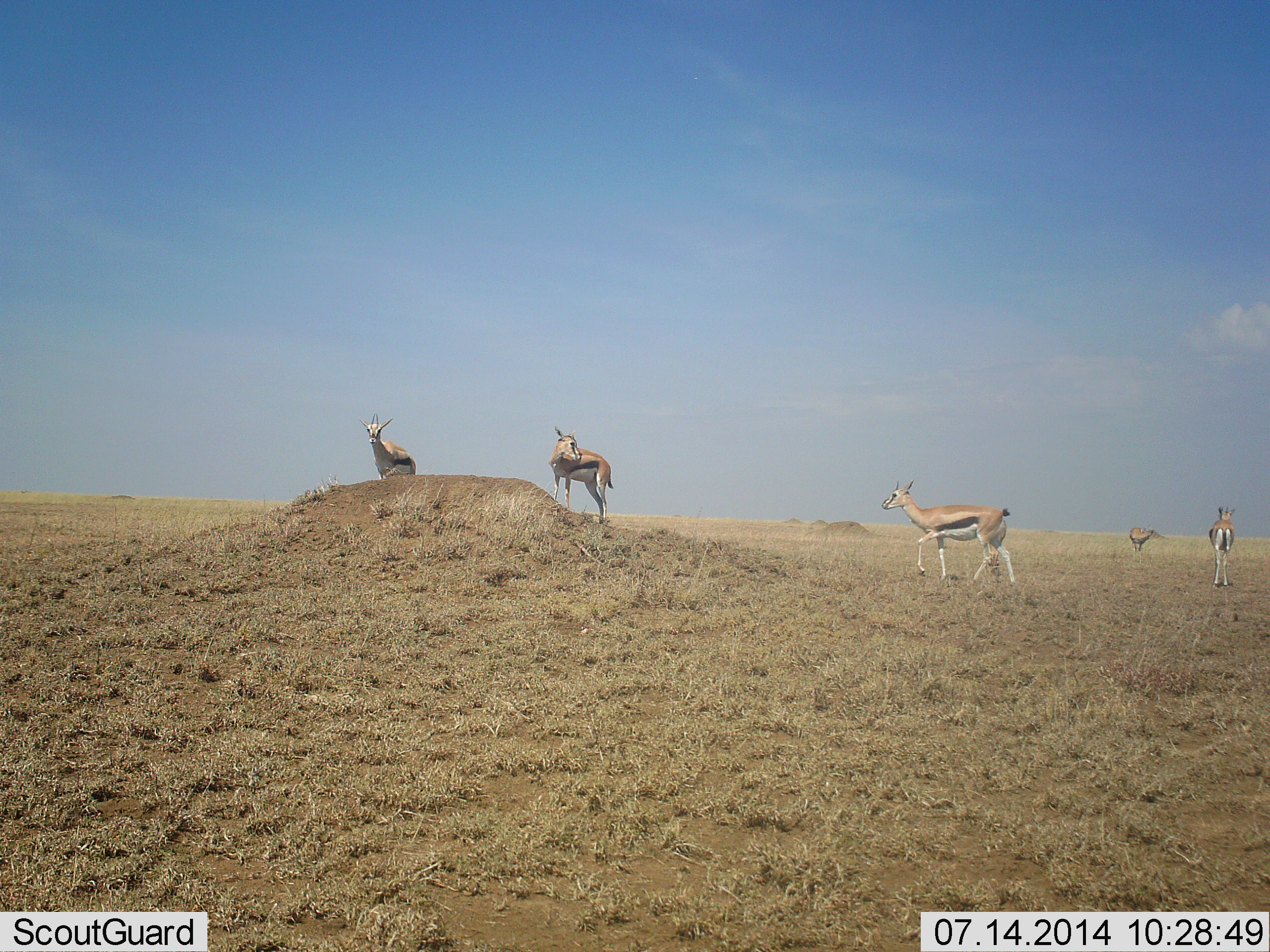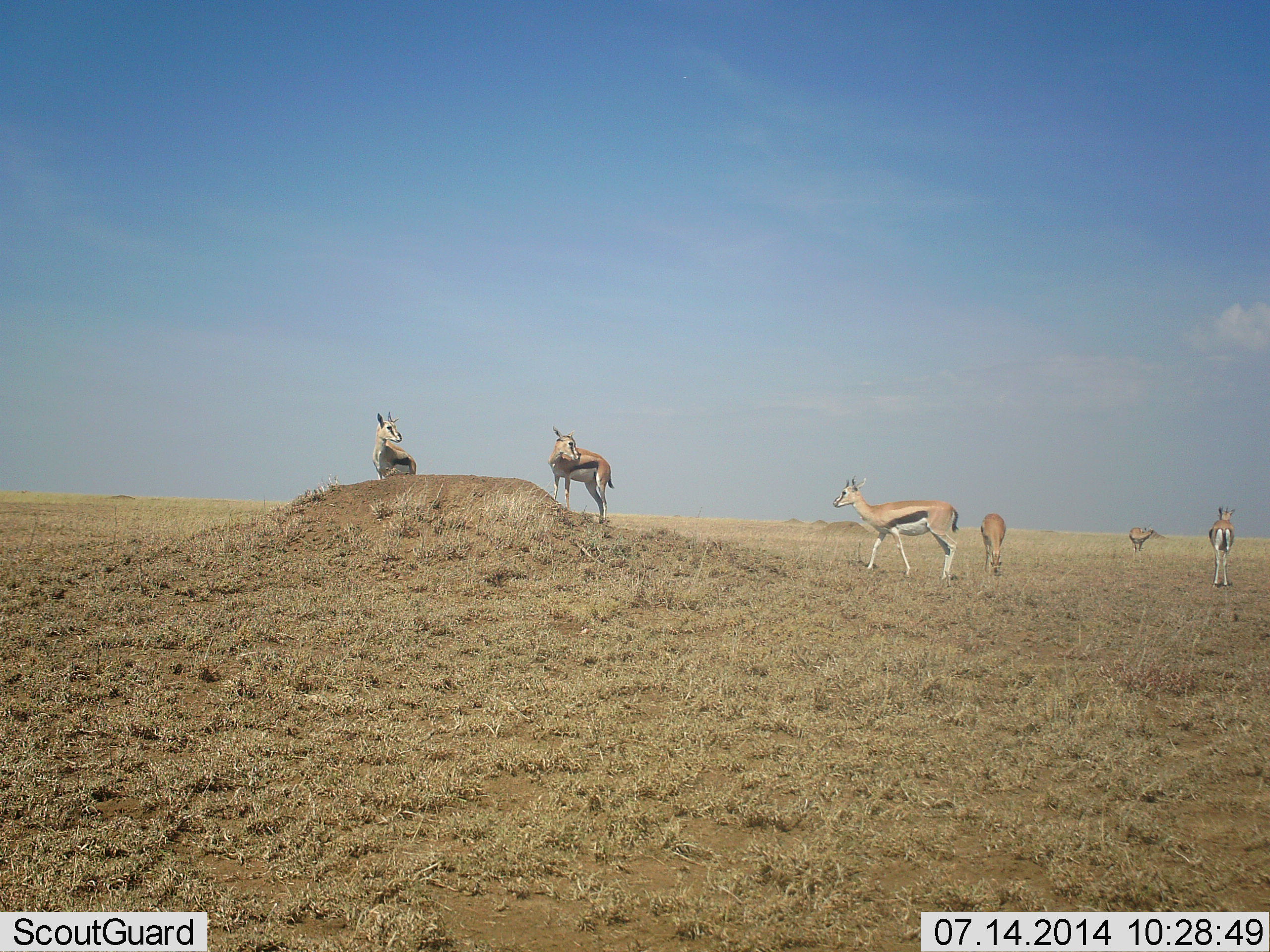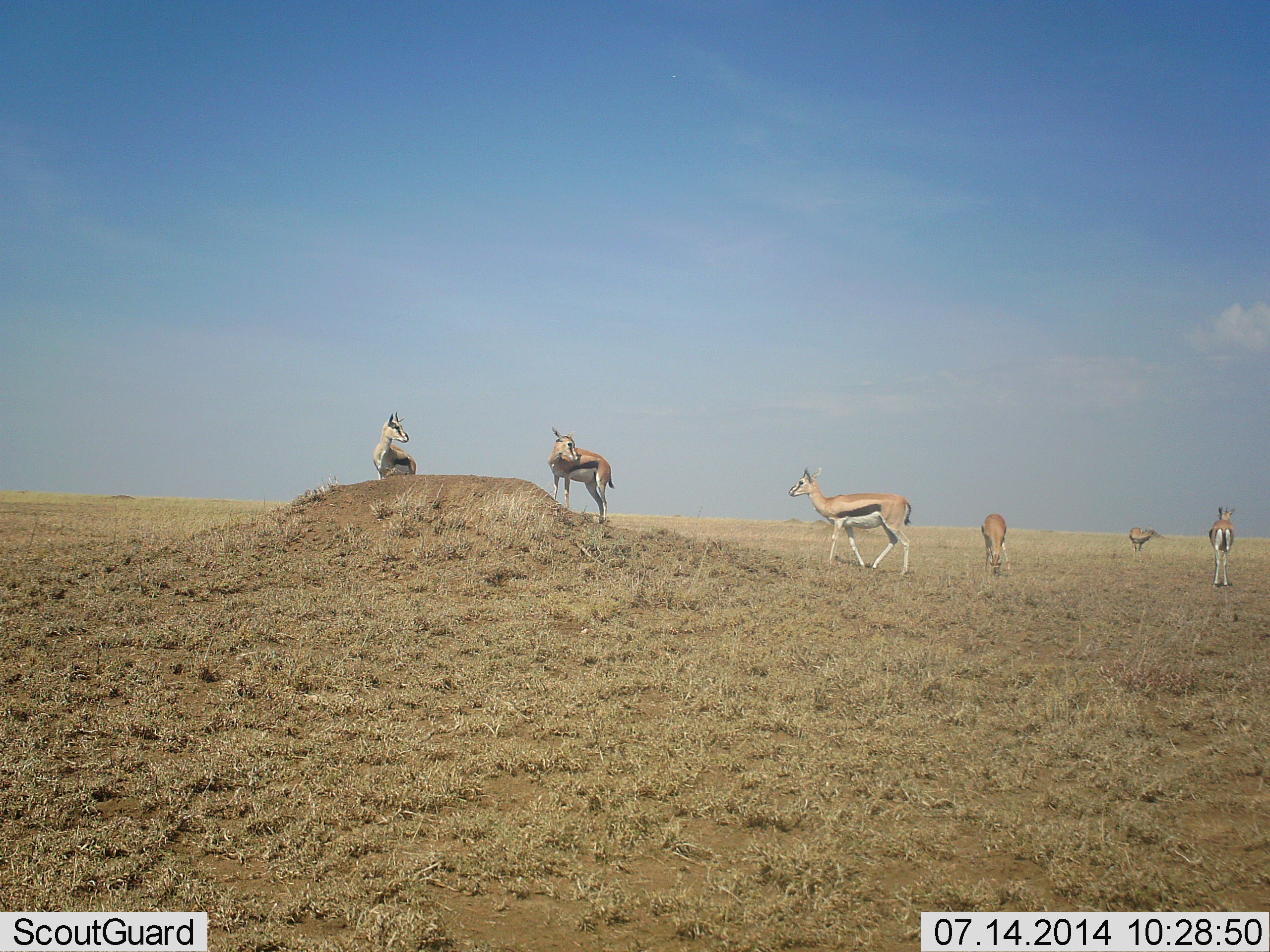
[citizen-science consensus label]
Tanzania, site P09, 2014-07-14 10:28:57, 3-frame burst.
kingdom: Animalia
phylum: Chordata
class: Mammalia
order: Artiodactyla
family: Bovidae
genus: Eudorcas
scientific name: Eudorcas thomsonii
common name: thomson's gazelle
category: gazellethomsons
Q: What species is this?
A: Gazellethomsons (thomson's gazelle) (Eudorcas thomsonii).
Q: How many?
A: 6.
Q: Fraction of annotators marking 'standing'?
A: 80%.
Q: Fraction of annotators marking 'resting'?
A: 10%.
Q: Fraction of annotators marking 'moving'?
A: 40%.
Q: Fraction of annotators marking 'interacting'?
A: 0%.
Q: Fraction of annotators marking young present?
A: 0%.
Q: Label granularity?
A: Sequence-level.